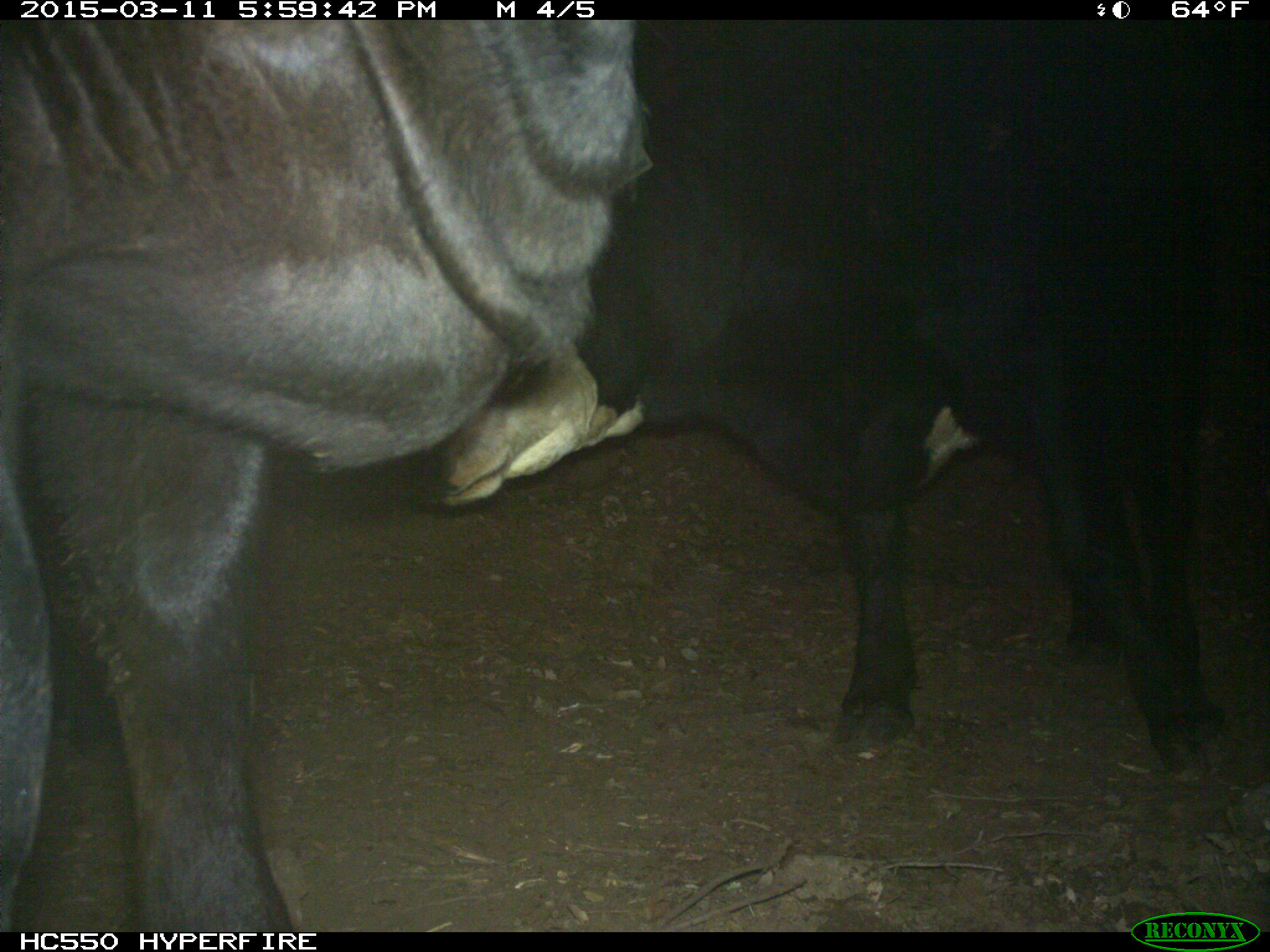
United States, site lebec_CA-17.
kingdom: Animalia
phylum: Chordata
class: Mammalia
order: Artiodactyla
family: Bovidae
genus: Bos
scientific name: Bos taurus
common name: domestic cow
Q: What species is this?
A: Bos taurus (domestic cow).